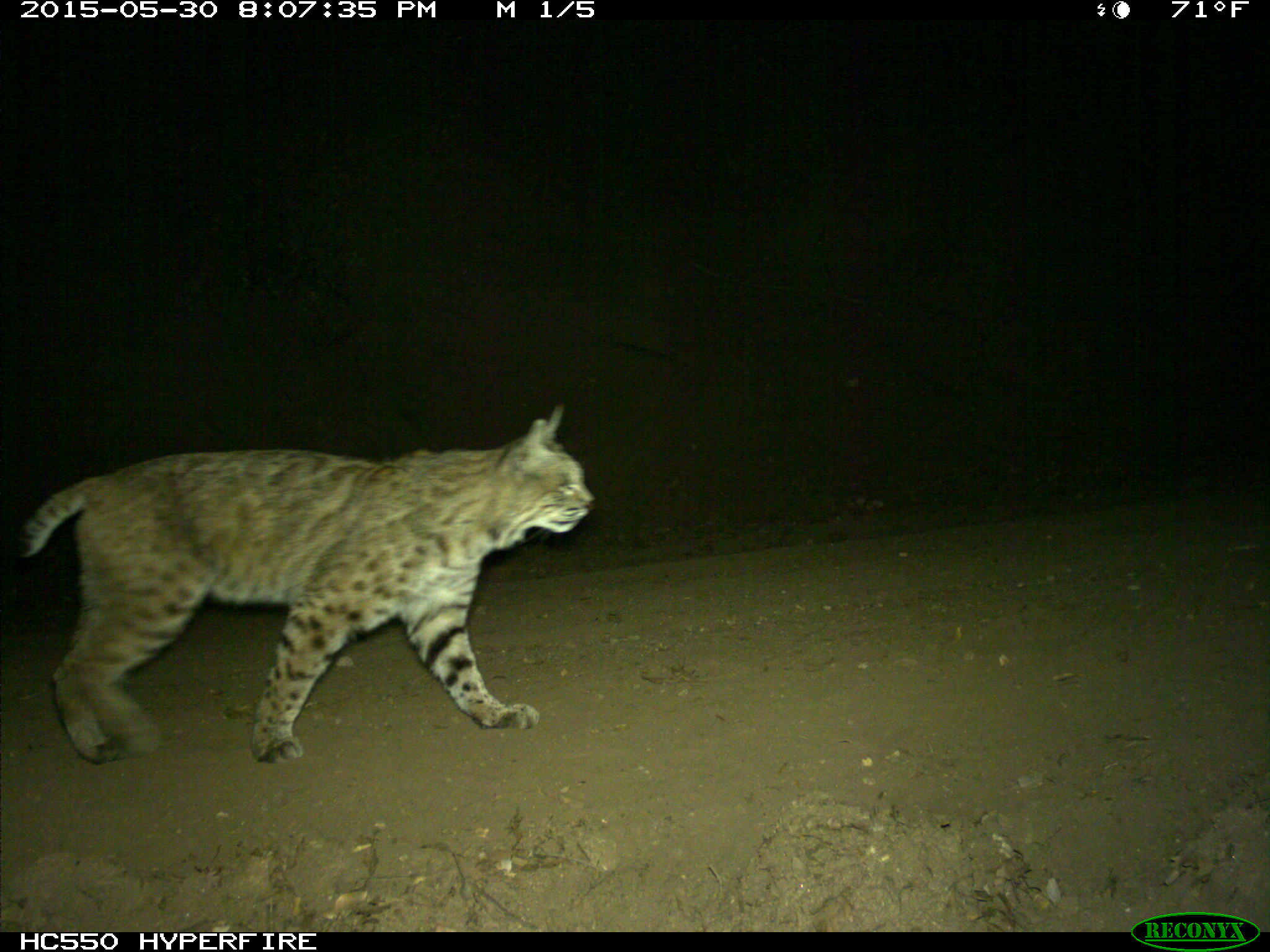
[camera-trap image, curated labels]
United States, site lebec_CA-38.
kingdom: Animalia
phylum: Chordata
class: Mammalia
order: Carnivora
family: Felidae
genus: Lynx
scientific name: Lynx rufus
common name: bobcat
Lynx rufus (bobcat).